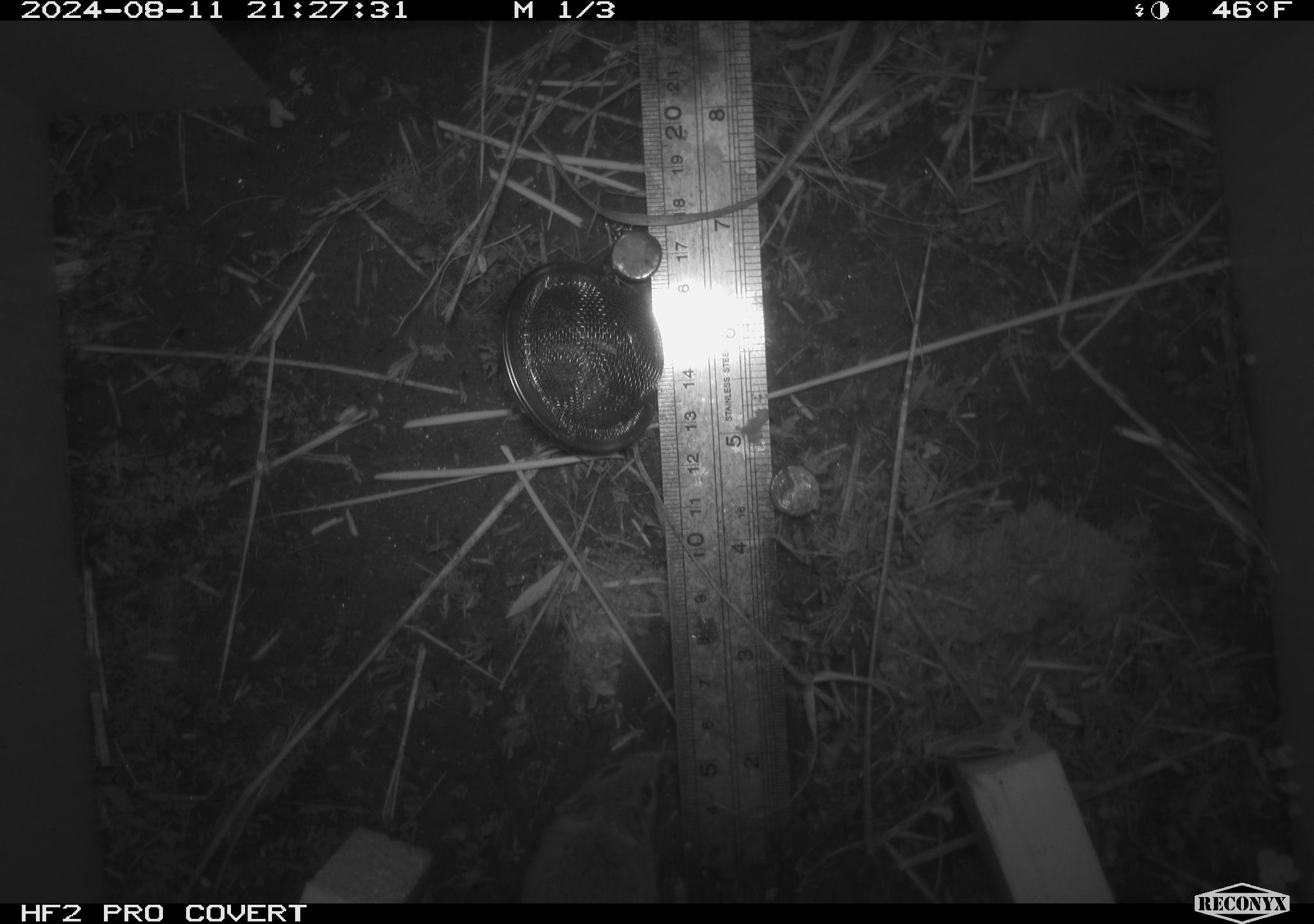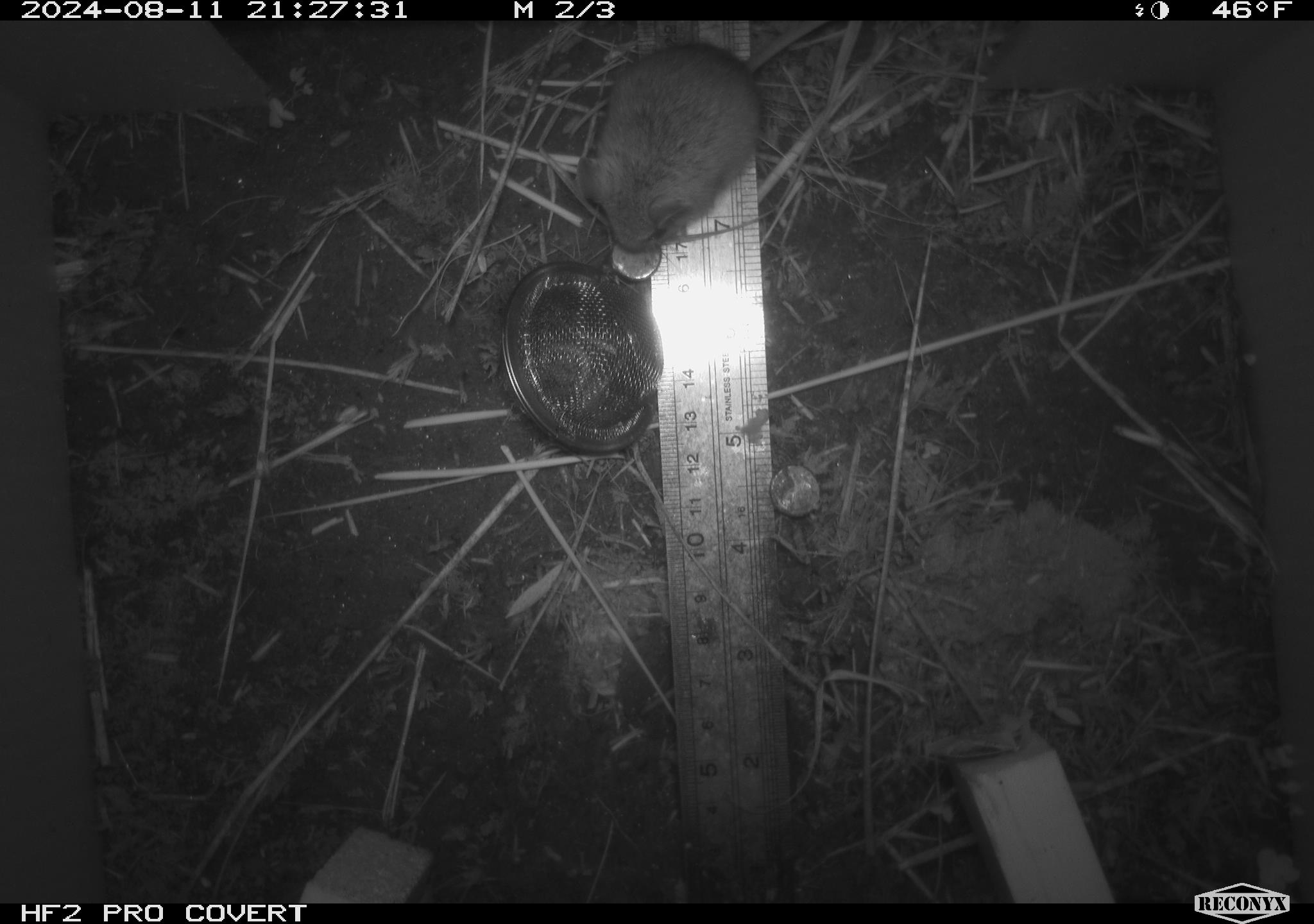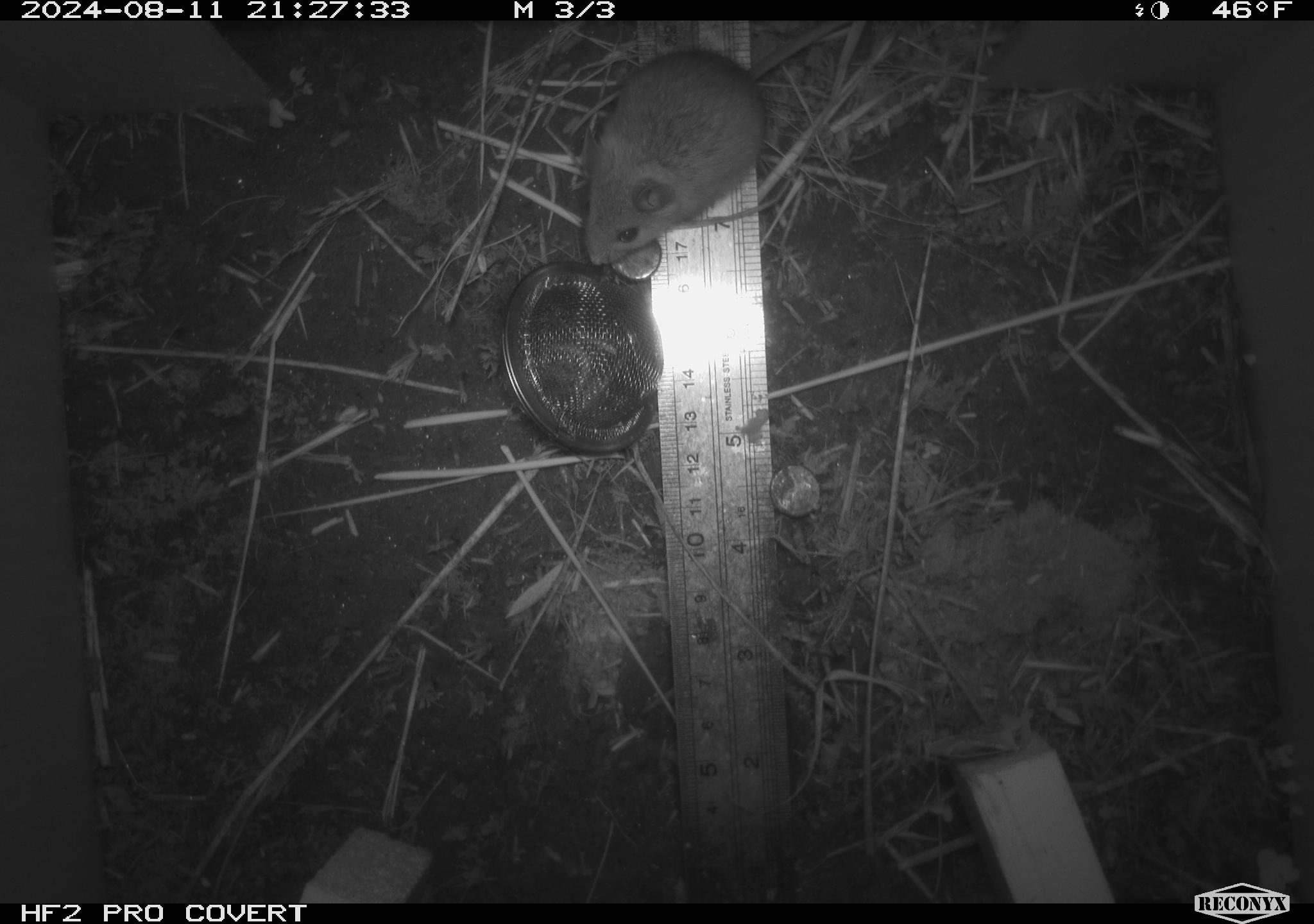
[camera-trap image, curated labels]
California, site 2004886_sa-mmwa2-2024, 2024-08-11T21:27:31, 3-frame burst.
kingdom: Animalia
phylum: Chordata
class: Mammalia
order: Rodentia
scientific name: Rodentia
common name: mouse species